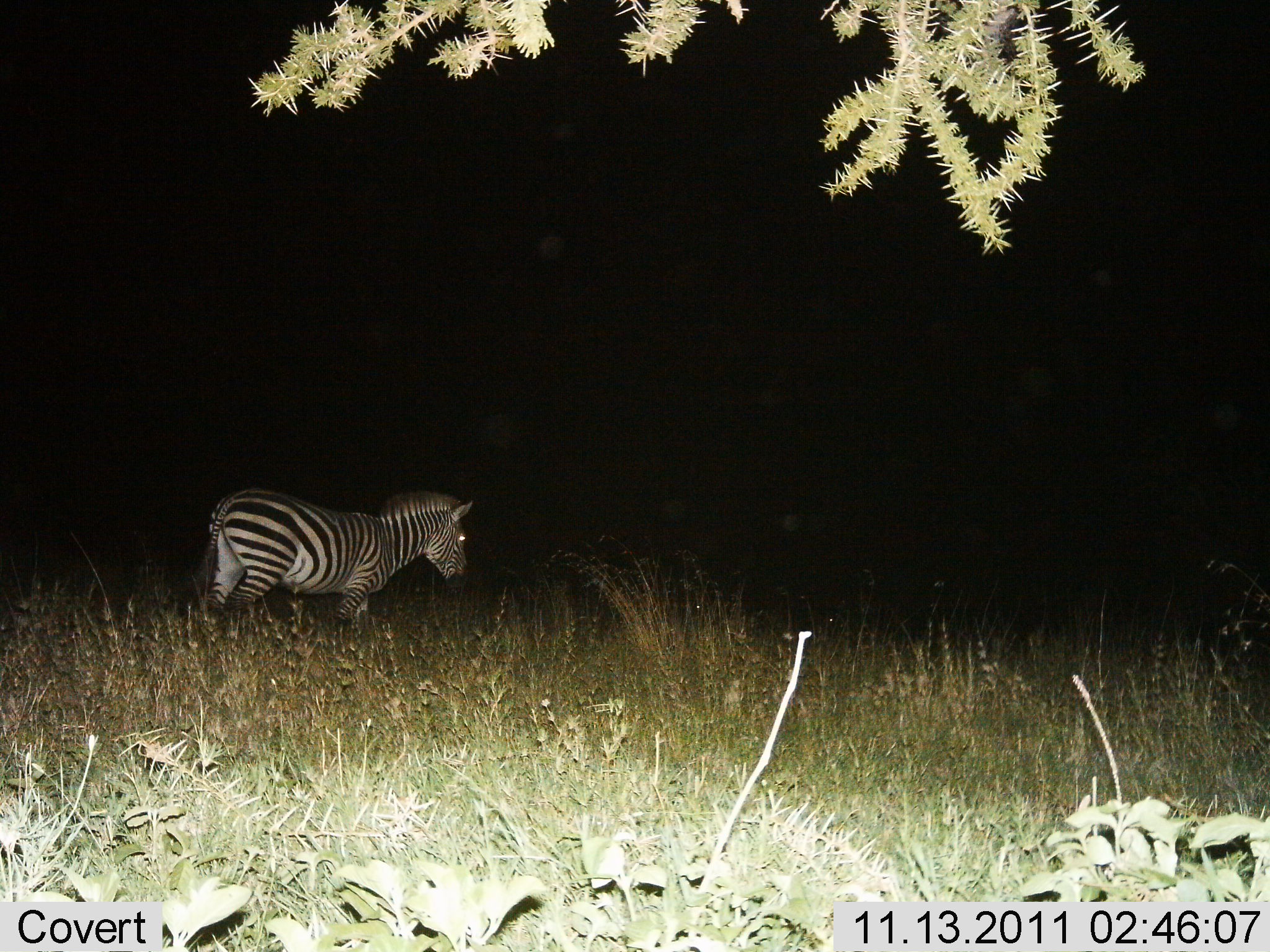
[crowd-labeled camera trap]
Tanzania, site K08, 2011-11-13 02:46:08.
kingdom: Animalia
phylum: Chordata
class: Mammalia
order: Perissodactyla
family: Equidae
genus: Equus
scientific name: Equus quagga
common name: plains zebra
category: zebra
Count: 1.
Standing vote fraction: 57%.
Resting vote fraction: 0%.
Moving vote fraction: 50%.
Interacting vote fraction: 0%.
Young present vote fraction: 0%.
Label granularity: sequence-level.